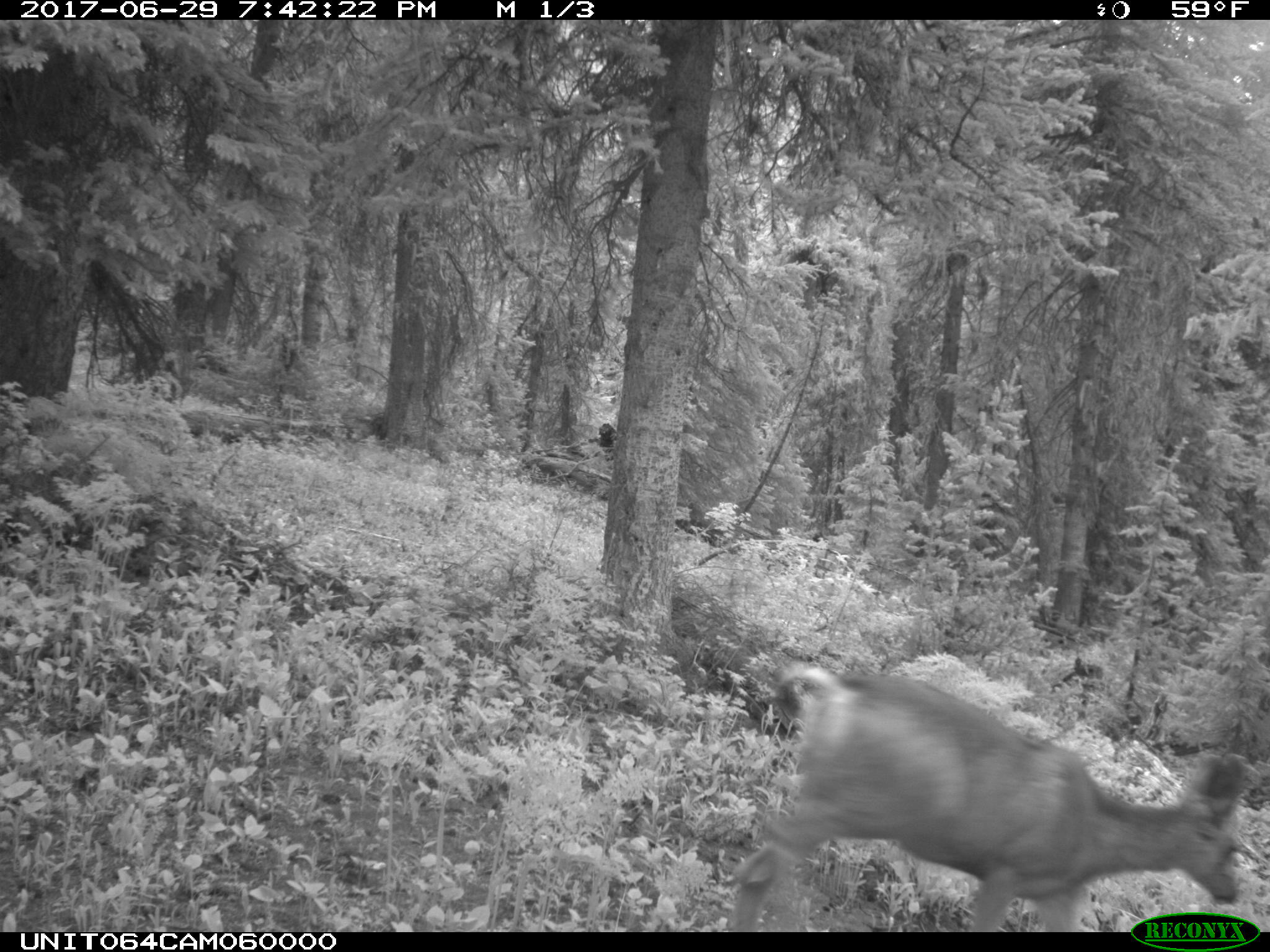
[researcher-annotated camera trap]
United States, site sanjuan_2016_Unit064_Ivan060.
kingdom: Animalia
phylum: Chordata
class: Mammalia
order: Artiodactyla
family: Cervidae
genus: Odocoileus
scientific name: Odocoileus hemionus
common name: mule deer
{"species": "Odocoileus hemionus (mule deer)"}